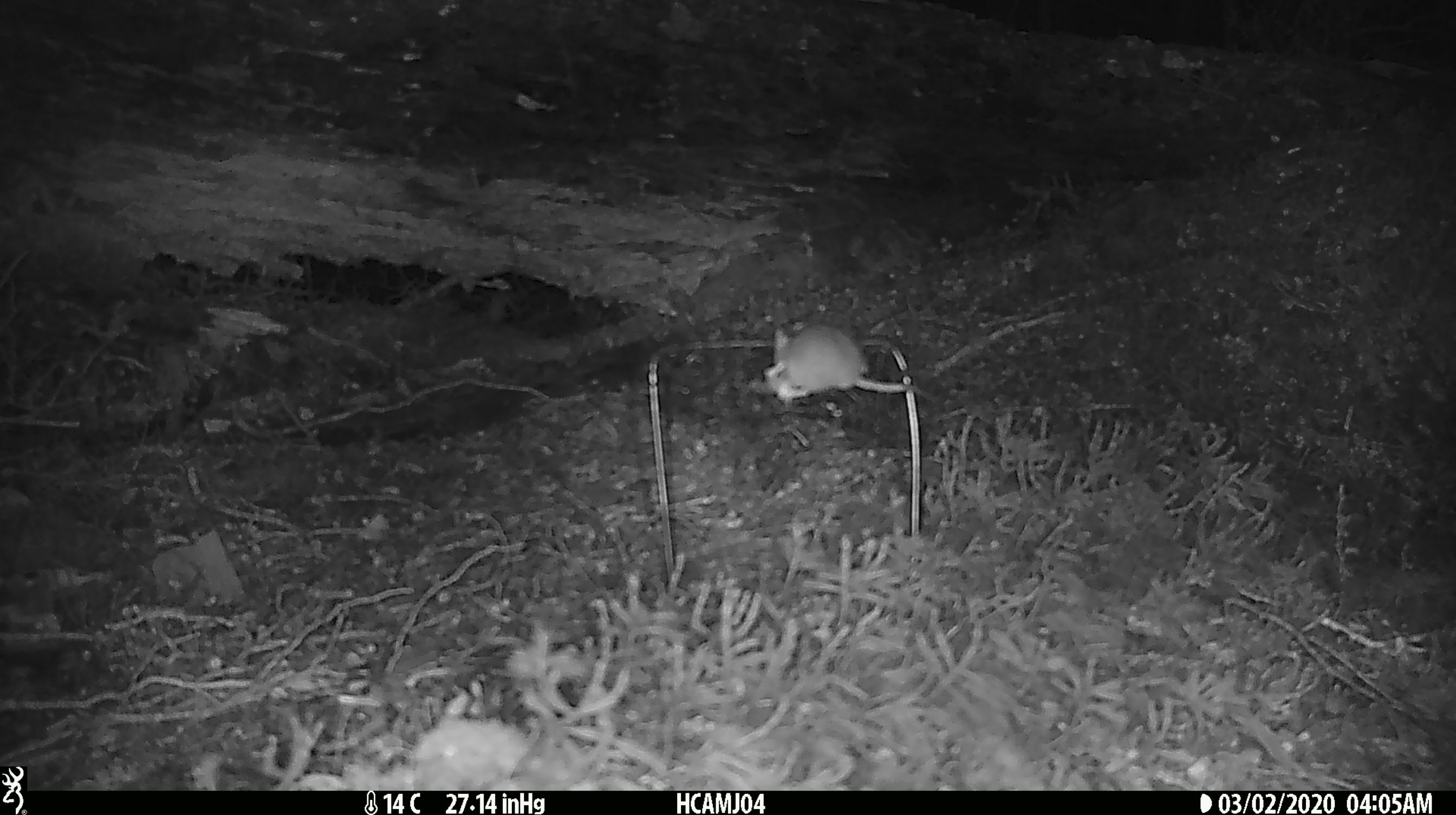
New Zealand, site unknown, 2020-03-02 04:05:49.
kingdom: Animalia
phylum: Chordata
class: Mammalia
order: Rodentia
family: Muridae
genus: Mus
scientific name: Mus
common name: mouse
Mouse (Mus).